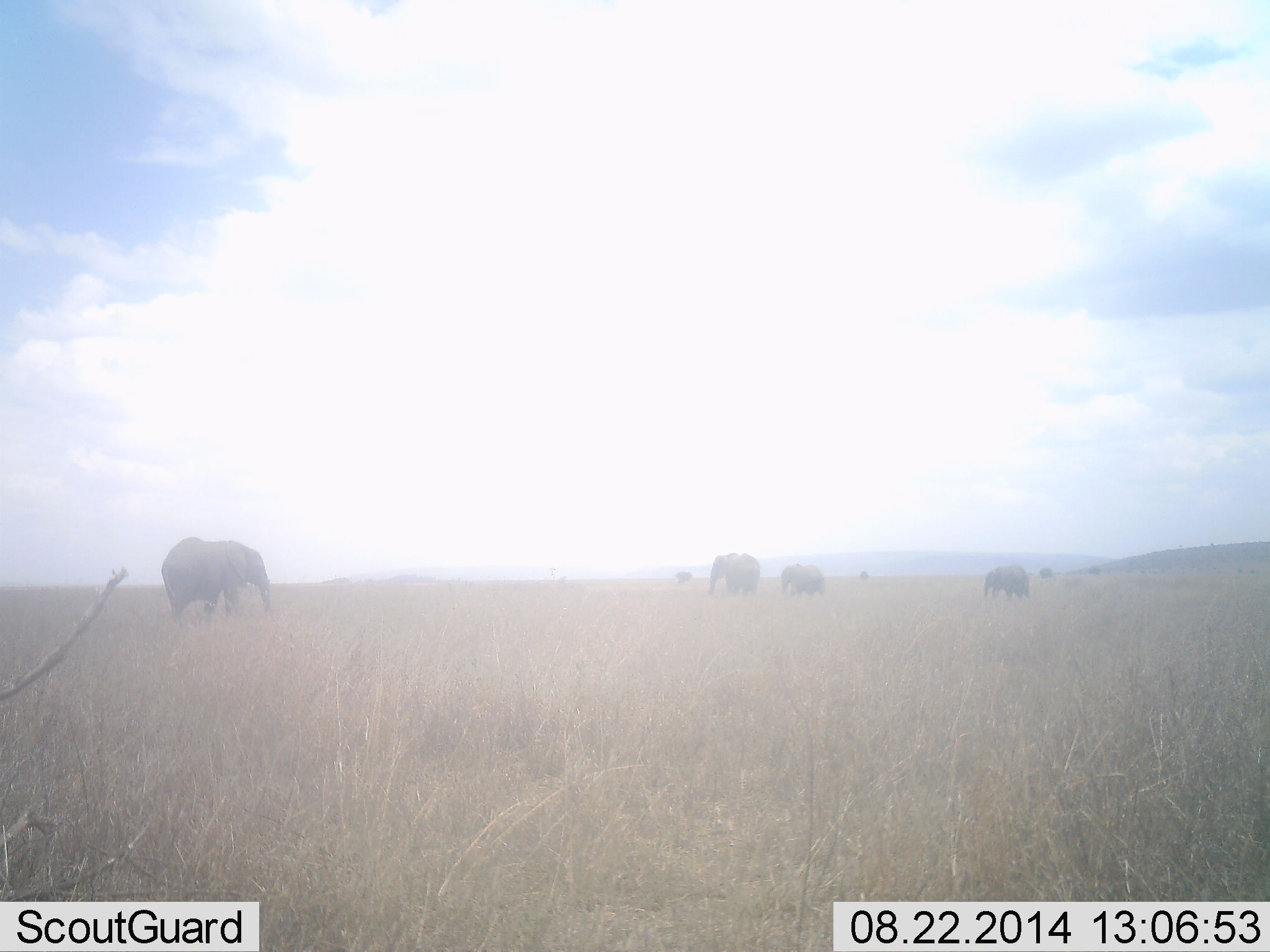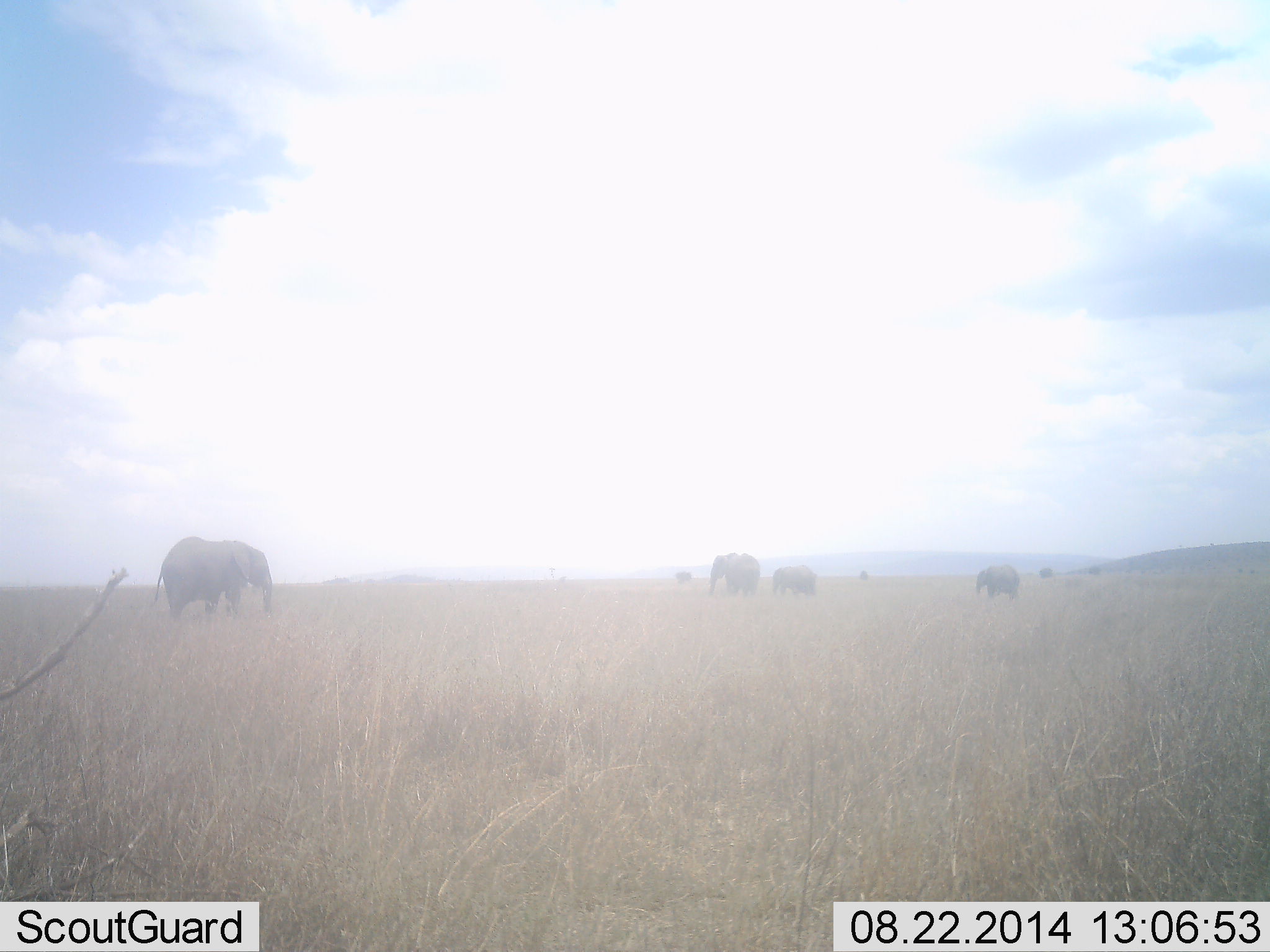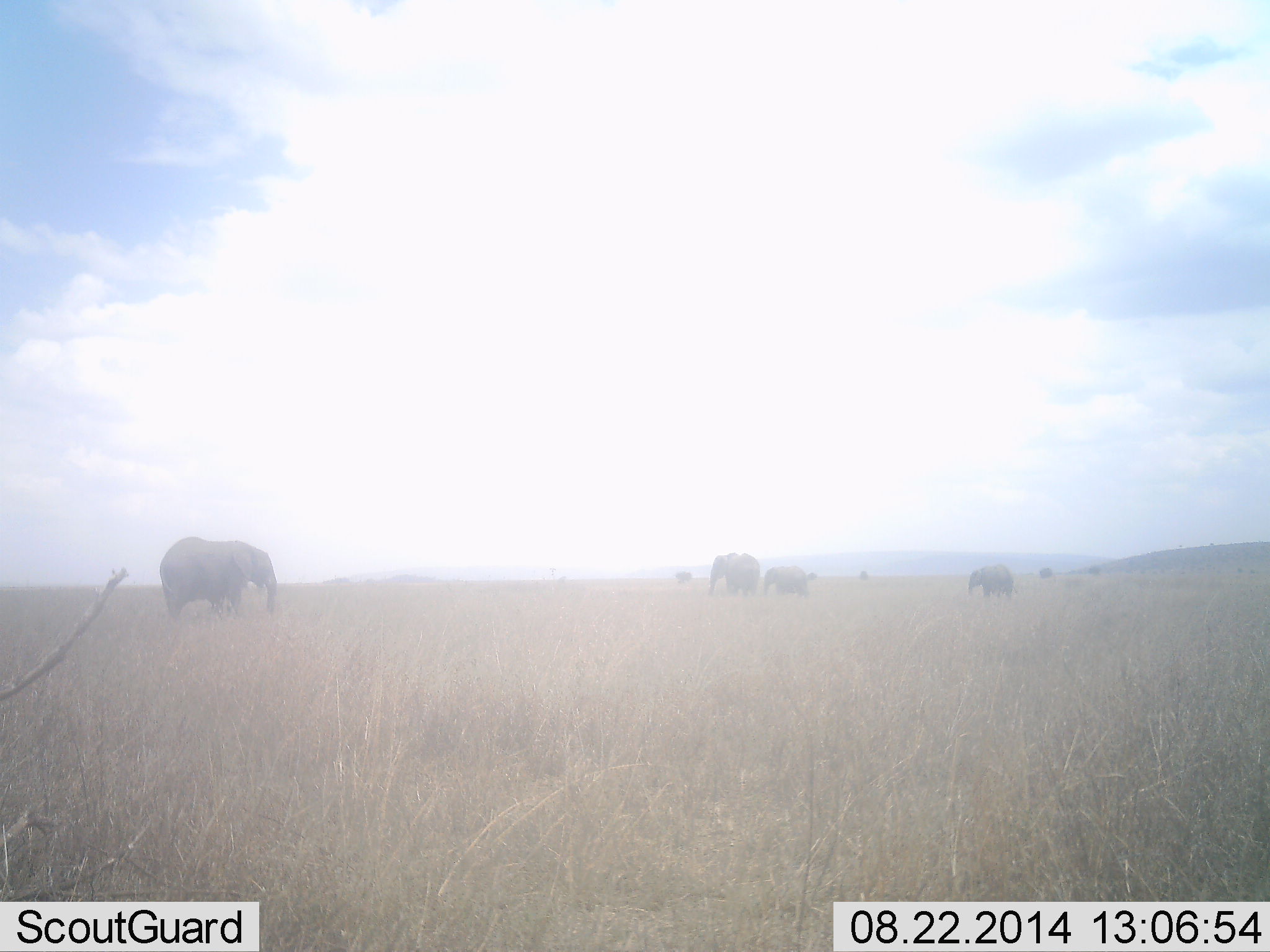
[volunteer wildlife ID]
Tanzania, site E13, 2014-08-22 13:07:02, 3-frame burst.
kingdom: Animalia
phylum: Chordata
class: Mammalia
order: Proboscidea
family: Elephantidae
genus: Loxodonta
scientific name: Loxodonta africana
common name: african bush elephant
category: elephant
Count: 4.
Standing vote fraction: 30%.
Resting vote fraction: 10%.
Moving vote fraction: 50%.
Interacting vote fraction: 0%.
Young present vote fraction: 40%.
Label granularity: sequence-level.